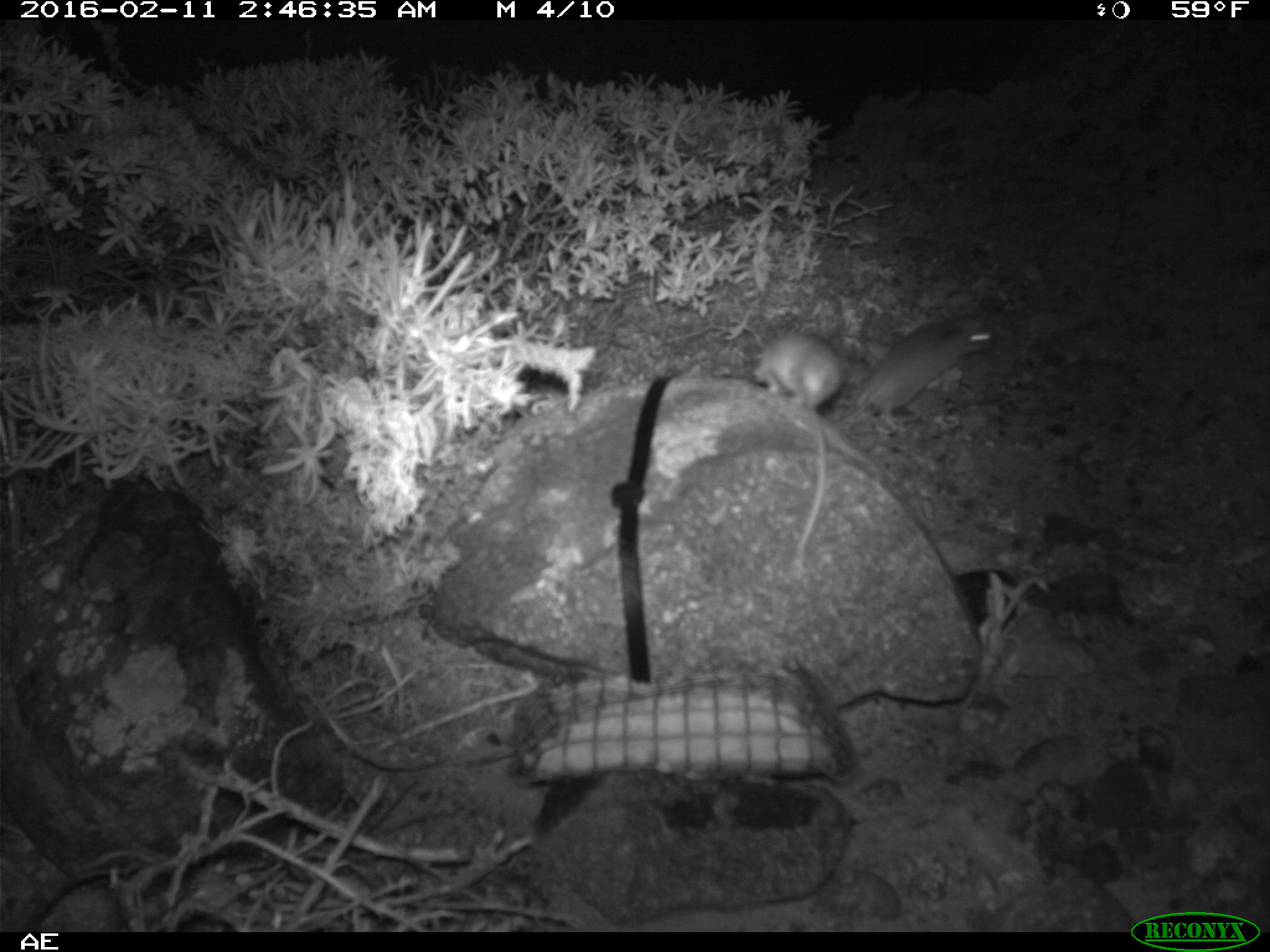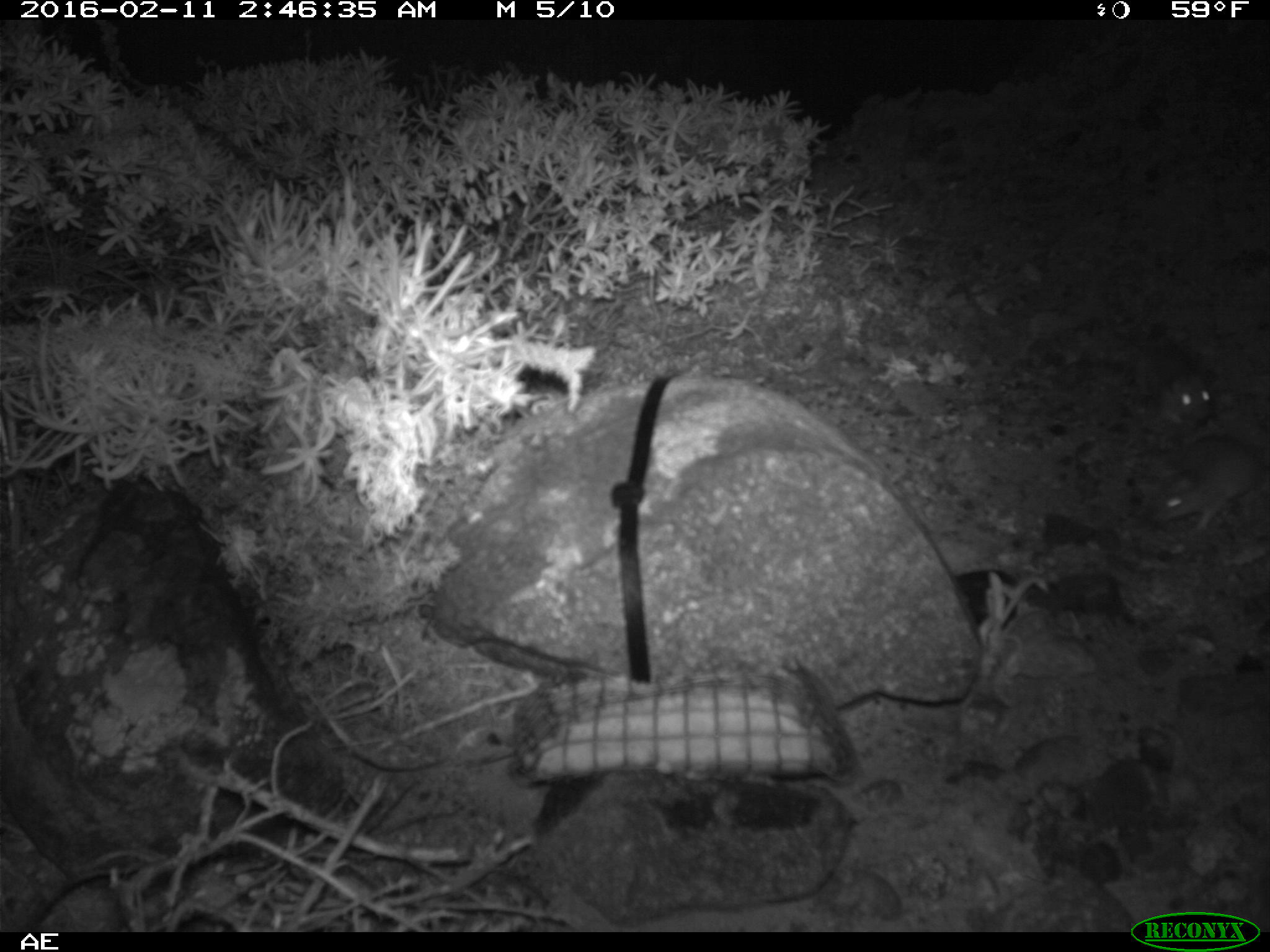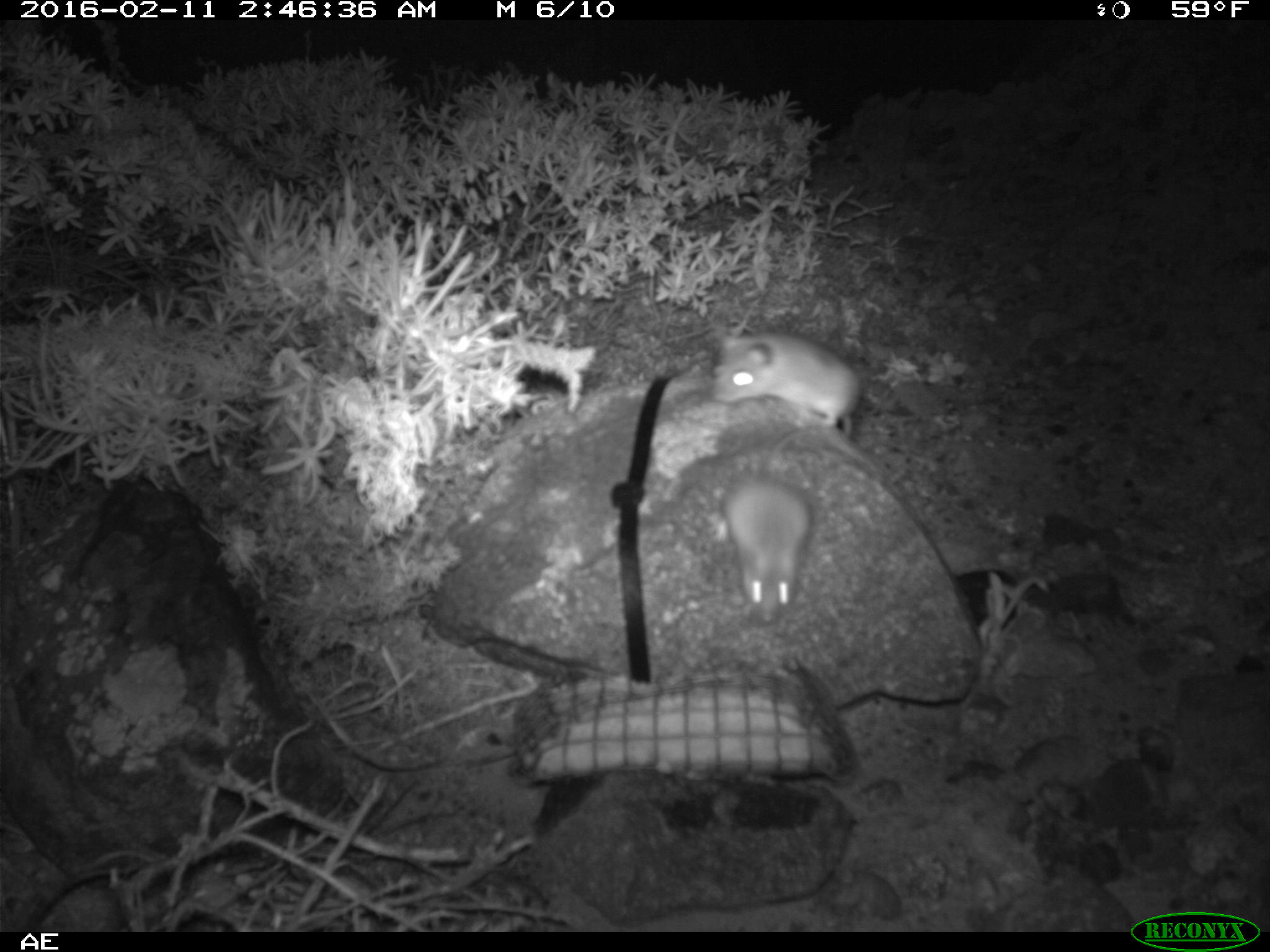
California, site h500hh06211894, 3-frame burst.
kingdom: Animalia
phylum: Chordata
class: Mammalia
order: Rodentia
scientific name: Rodentia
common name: rodent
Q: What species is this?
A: Rodent (Rodentia).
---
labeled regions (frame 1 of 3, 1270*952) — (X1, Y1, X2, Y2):
rodent: (747, 326, 844, 577); (830, 312, 996, 430)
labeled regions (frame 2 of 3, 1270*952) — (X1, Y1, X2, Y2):
rodent: (1135, 433, 1264, 528); (1153, 372, 1215, 430)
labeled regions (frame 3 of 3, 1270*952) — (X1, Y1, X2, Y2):
rodent: (708, 333, 907, 500); (727, 418, 842, 627)